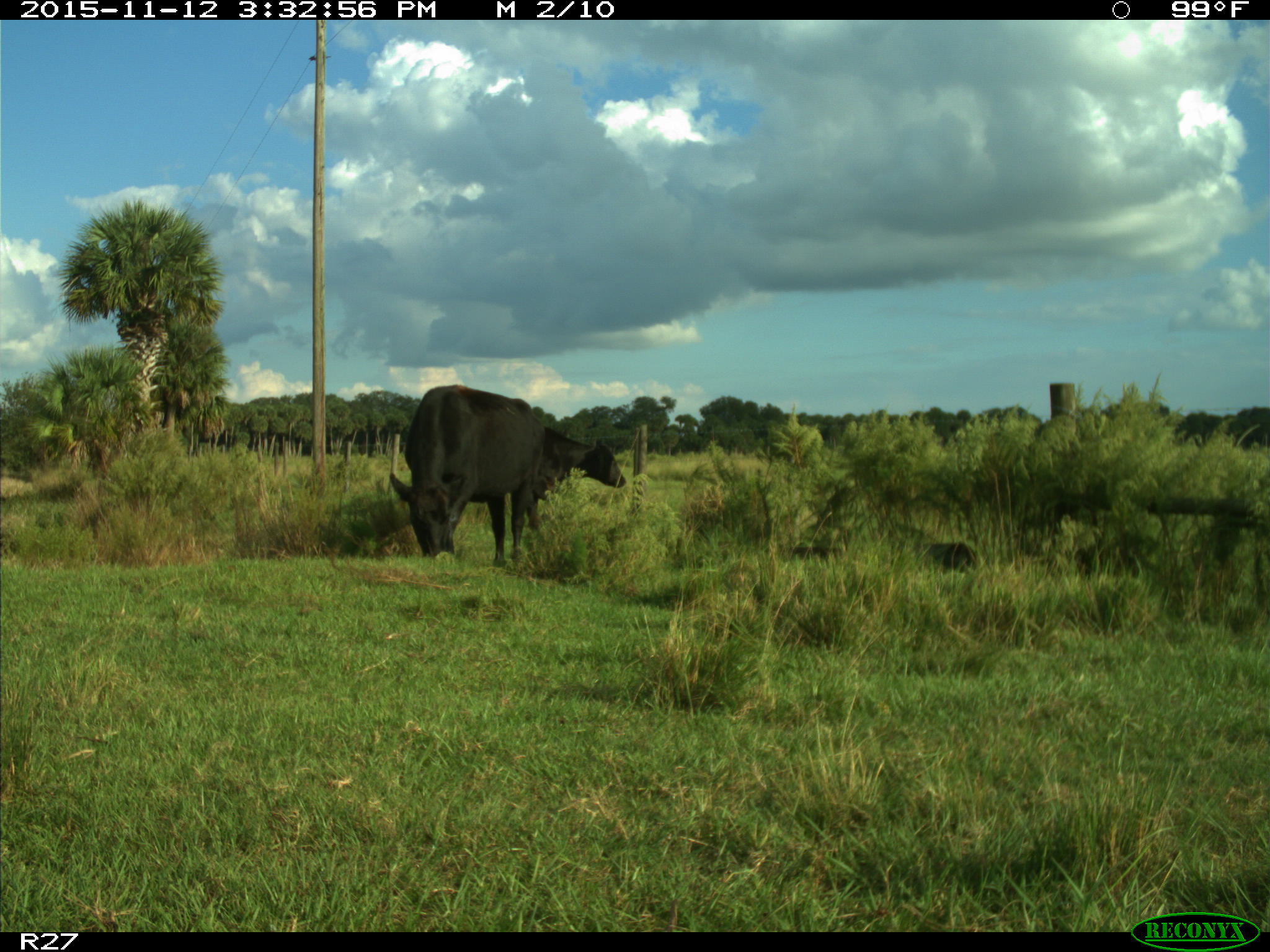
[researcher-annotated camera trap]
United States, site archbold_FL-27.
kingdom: Animalia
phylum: Chordata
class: Mammalia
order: Artiodactyla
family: Bovidae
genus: Bos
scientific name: Bos taurus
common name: domestic cow